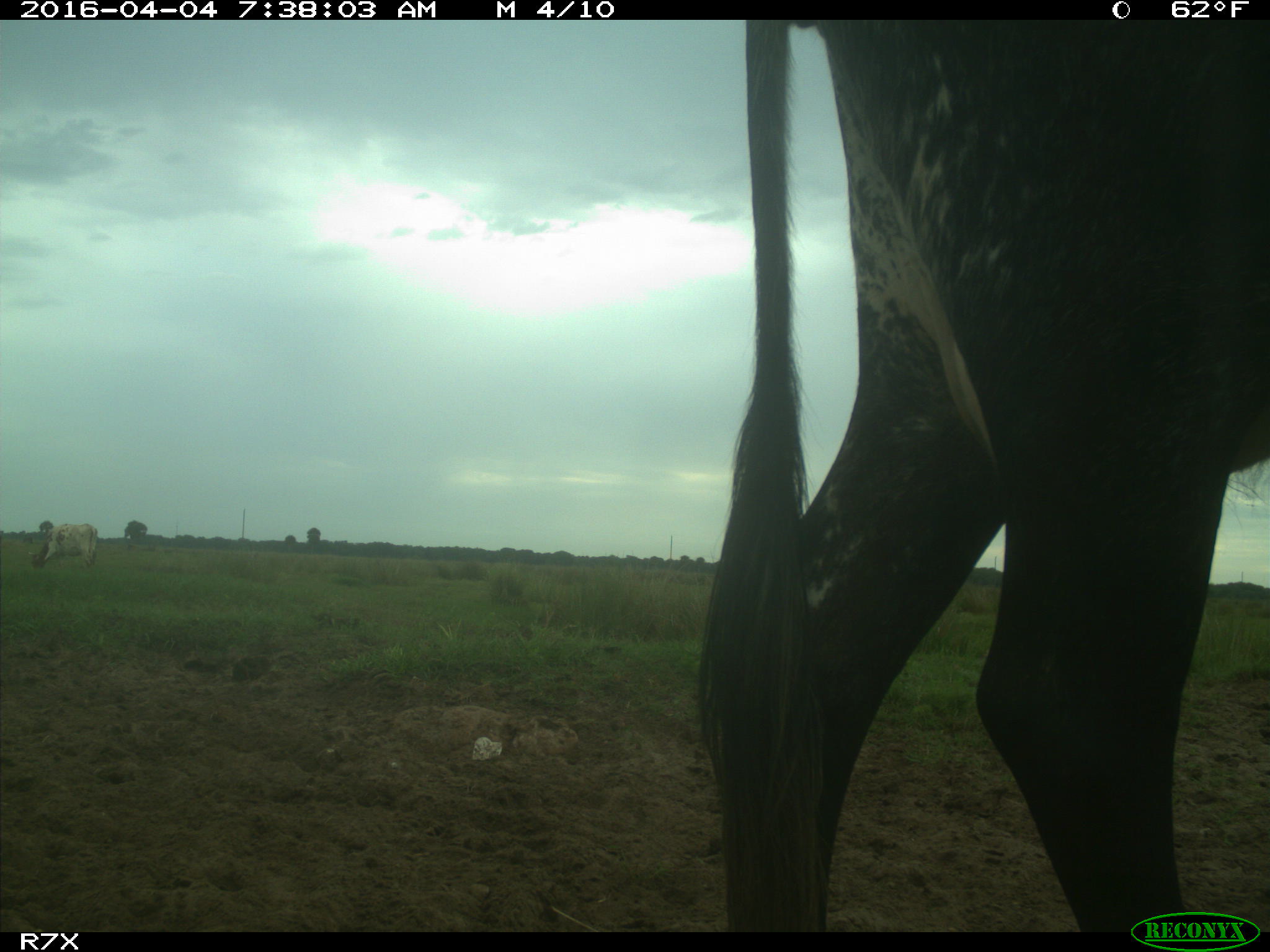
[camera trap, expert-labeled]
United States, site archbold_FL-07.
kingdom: Animalia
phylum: Chordata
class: Mammalia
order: Artiodactyla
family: Bovidae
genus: Bos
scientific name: Bos taurus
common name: domestic cow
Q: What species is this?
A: Bos taurus (domestic cow).